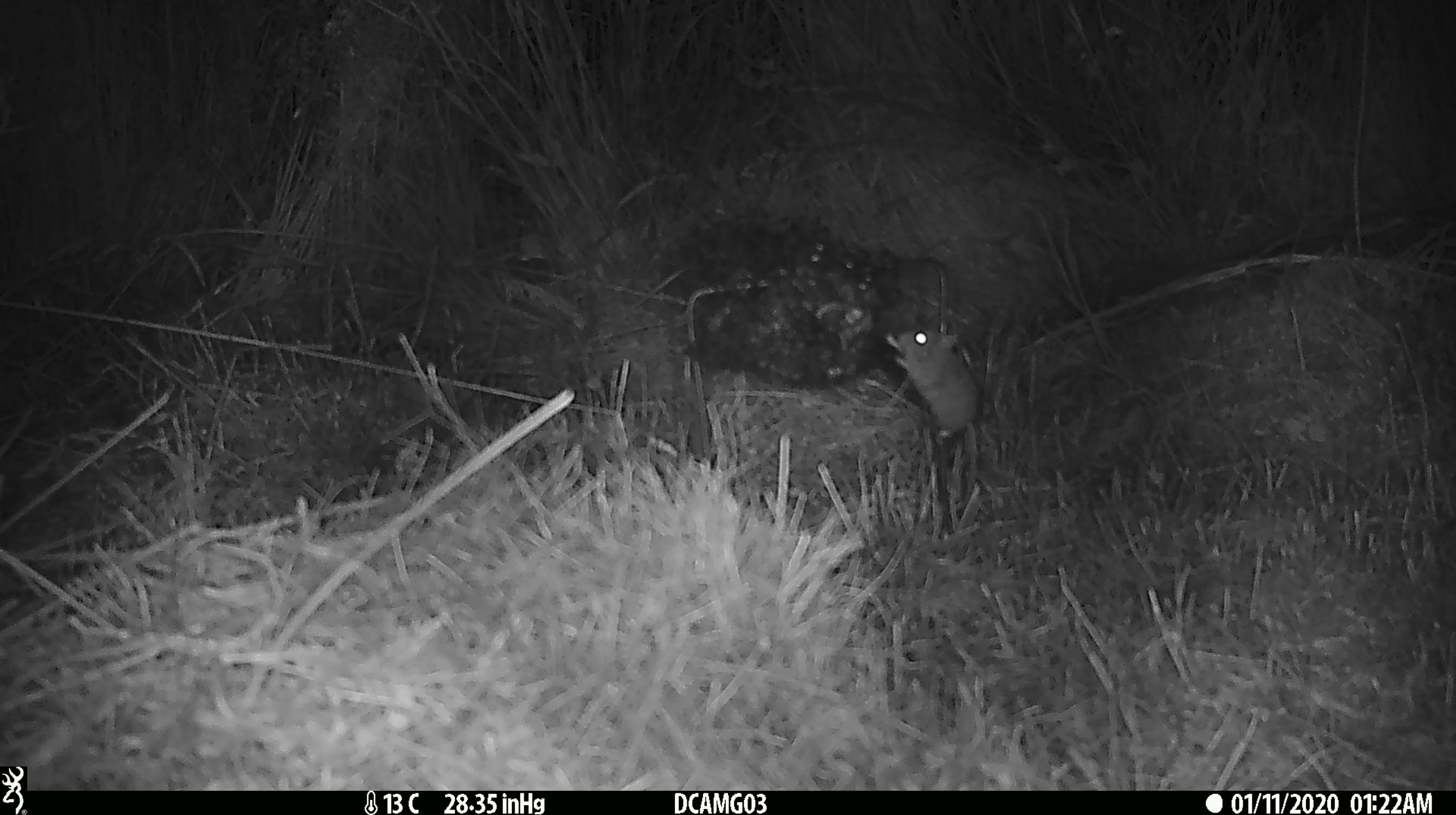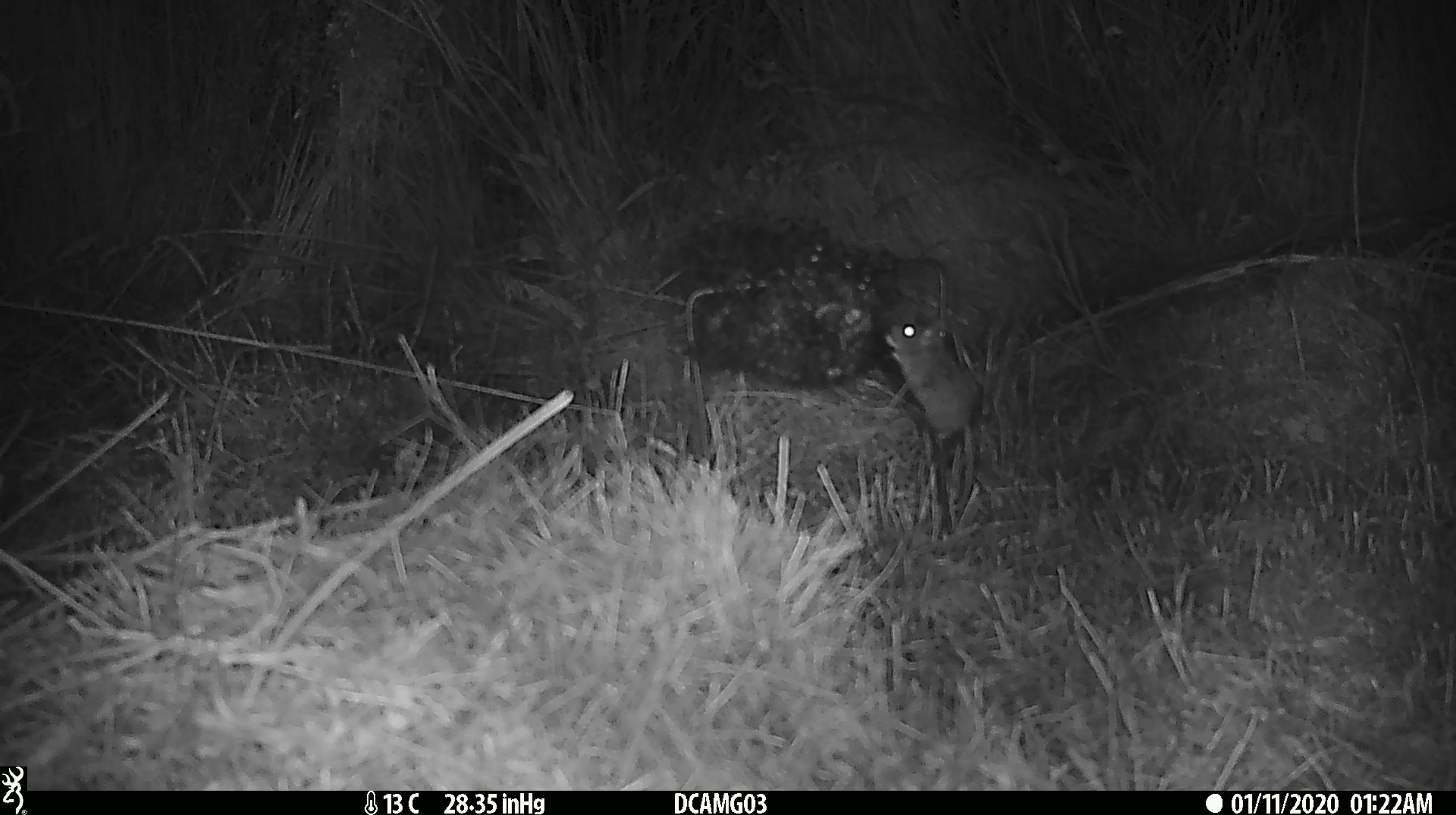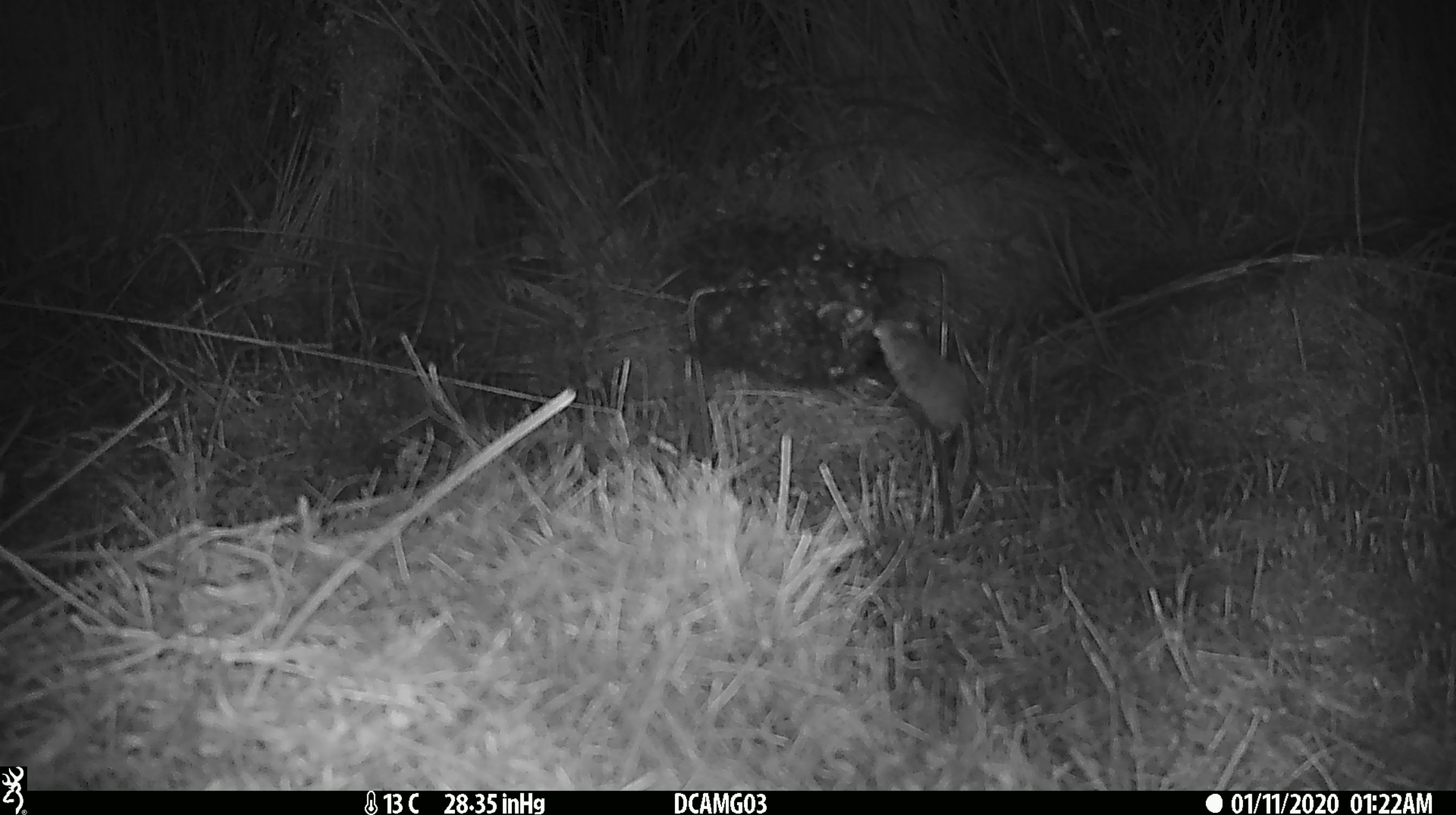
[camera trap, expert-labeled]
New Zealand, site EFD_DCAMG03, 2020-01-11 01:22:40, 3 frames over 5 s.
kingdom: Animalia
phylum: Chordata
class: Mammalia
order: Rodentia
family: Muridae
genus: Mus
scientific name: Mus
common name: mouse